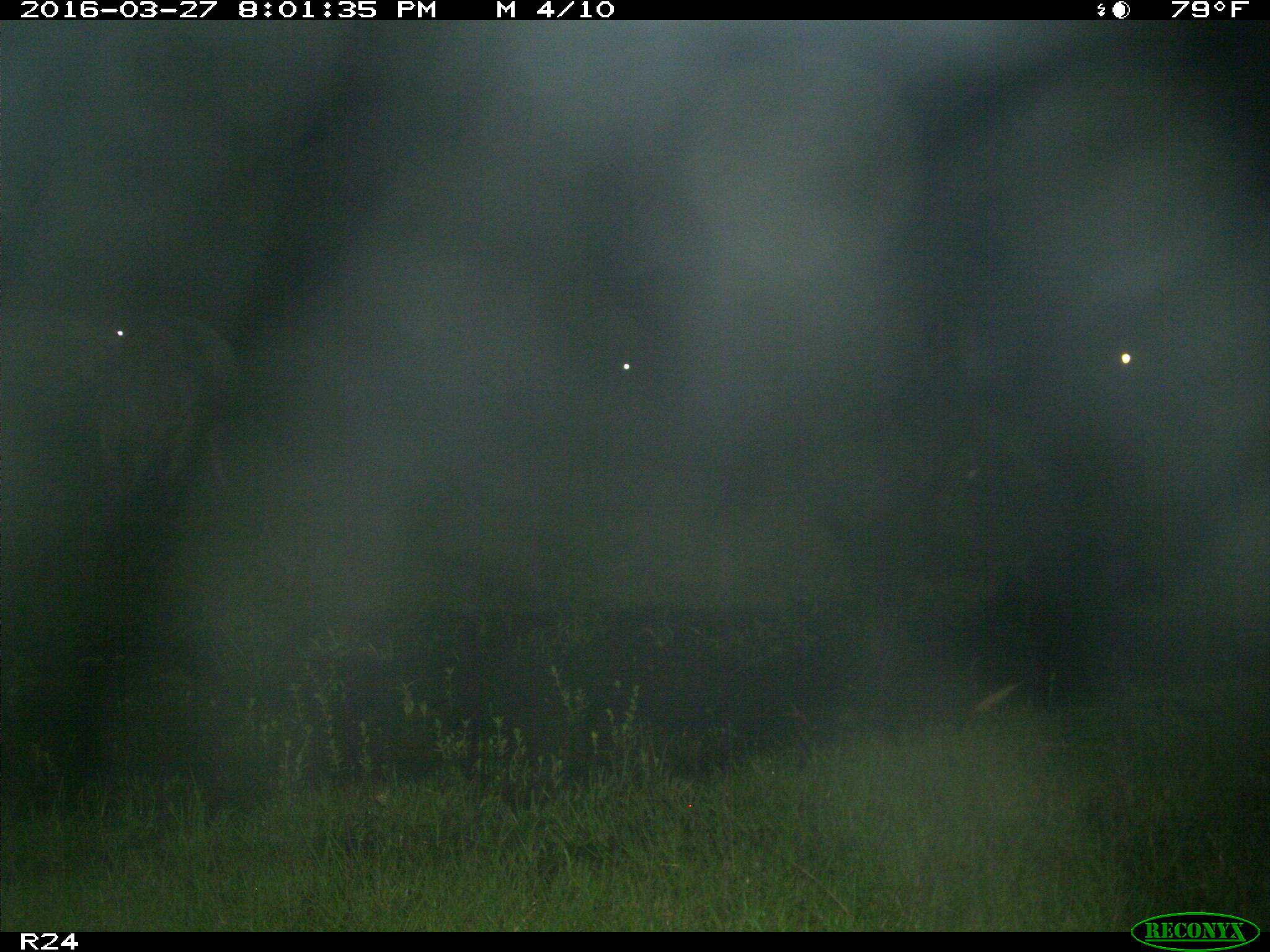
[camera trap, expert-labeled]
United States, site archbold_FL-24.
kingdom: Animalia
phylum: Chordata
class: Mammalia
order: Artiodactyla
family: Bovidae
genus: Bos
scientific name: Bos taurus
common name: domestic cow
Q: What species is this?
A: Bos taurus (domestic cow).